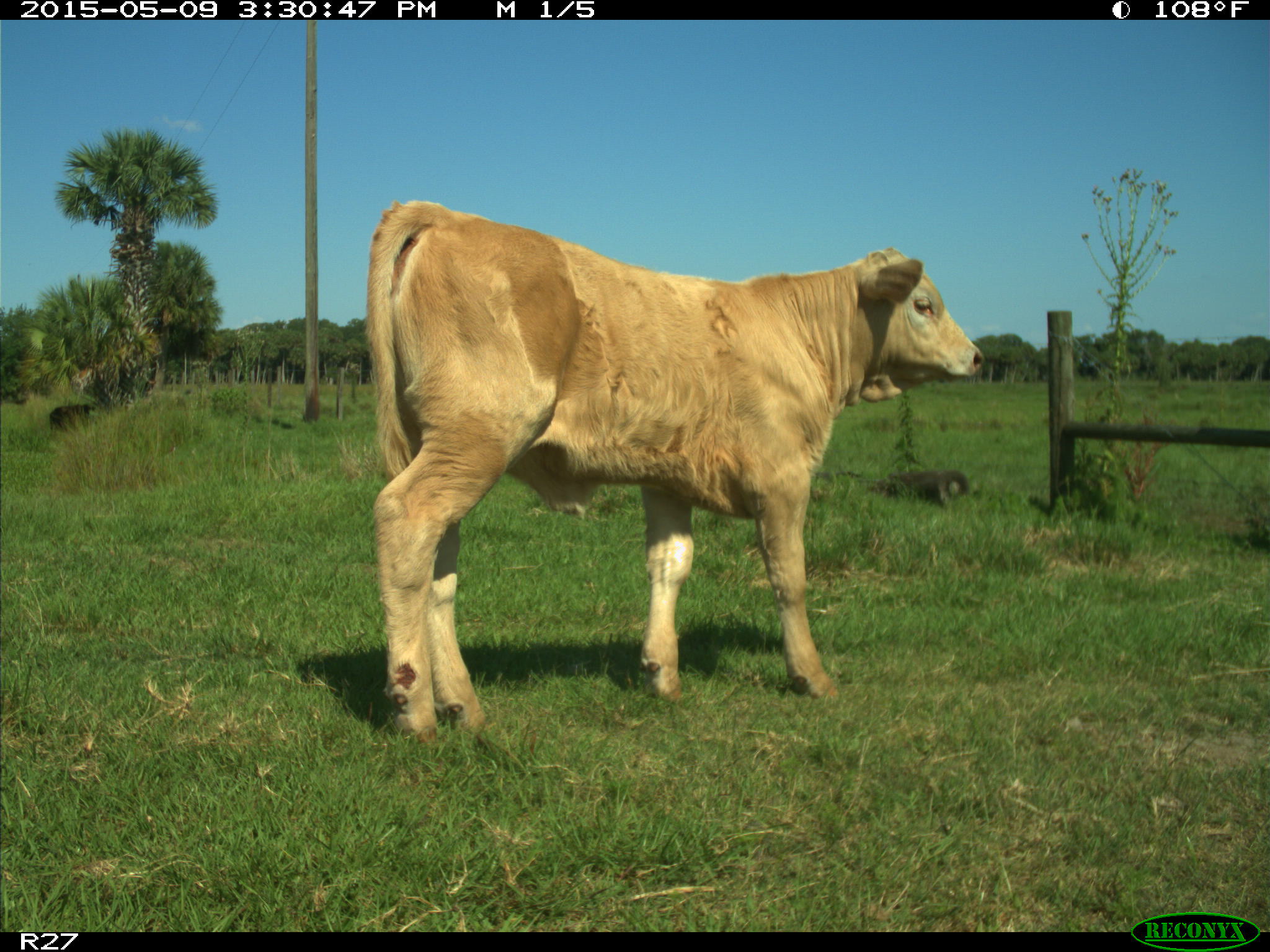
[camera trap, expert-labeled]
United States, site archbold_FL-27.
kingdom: Animalia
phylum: Chordata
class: Mammalia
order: Artiodactyla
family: Bovidae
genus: Bos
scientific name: Bos taurus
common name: domestic cow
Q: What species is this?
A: Bos taurus (domestic cow).